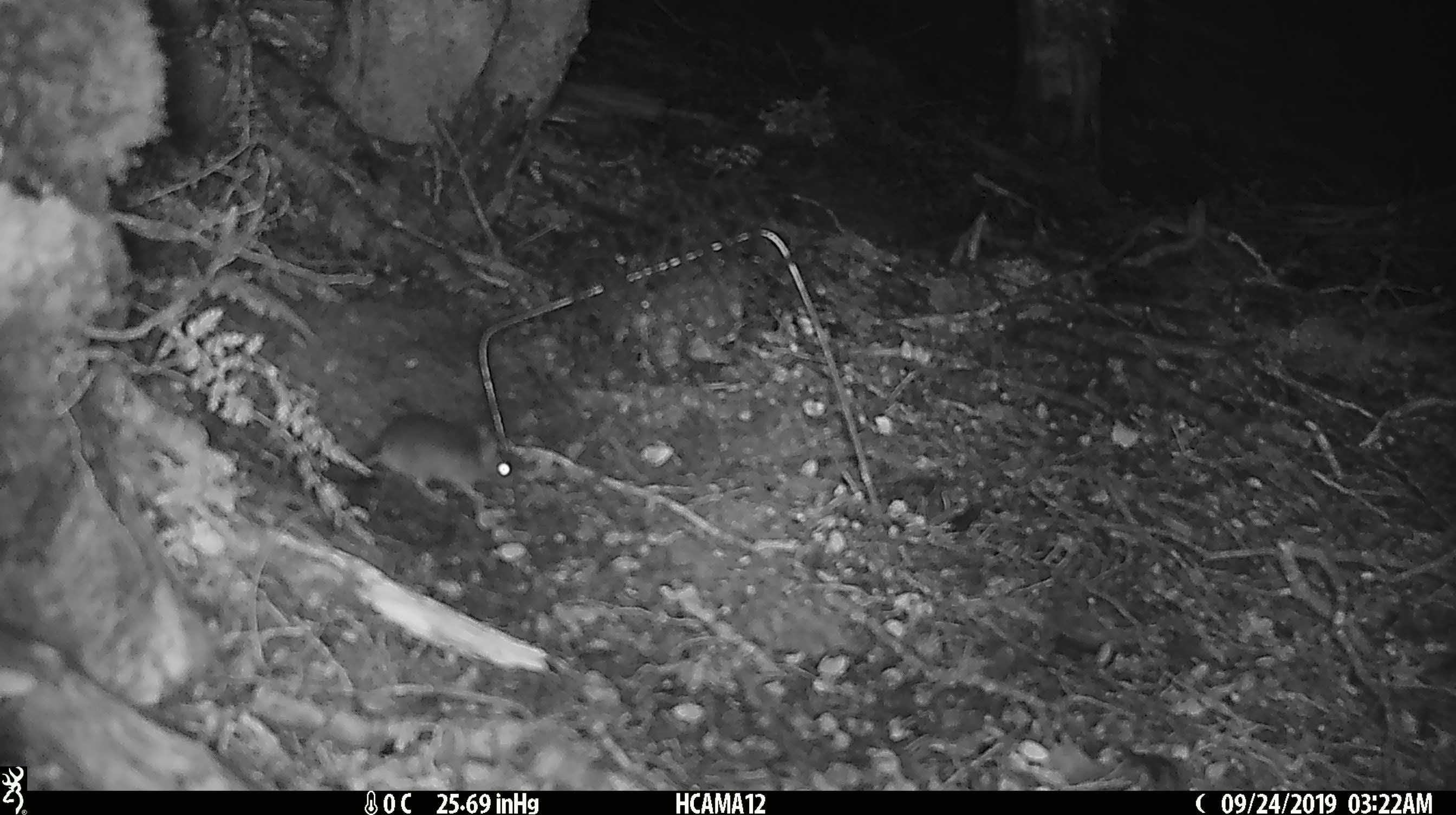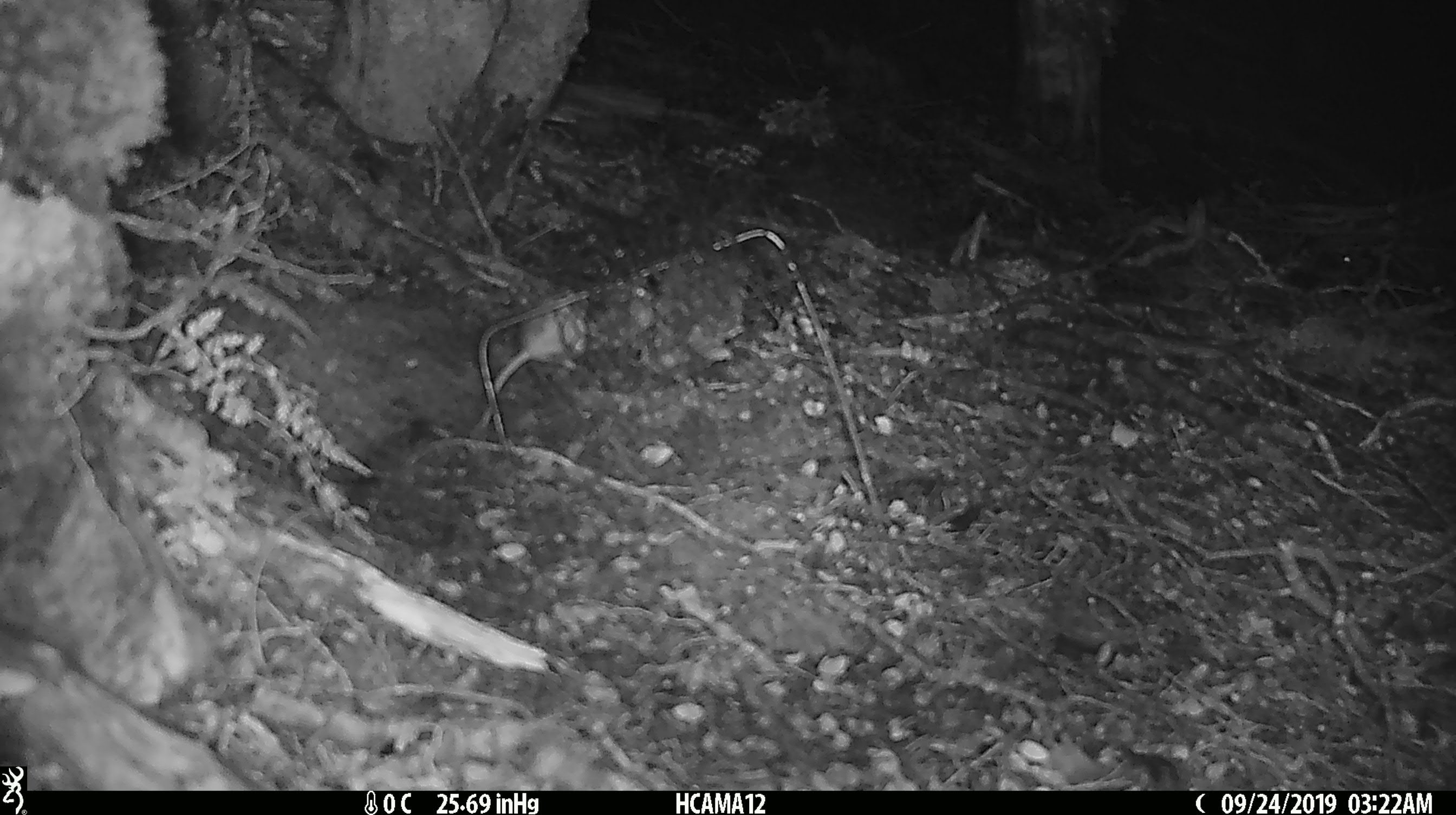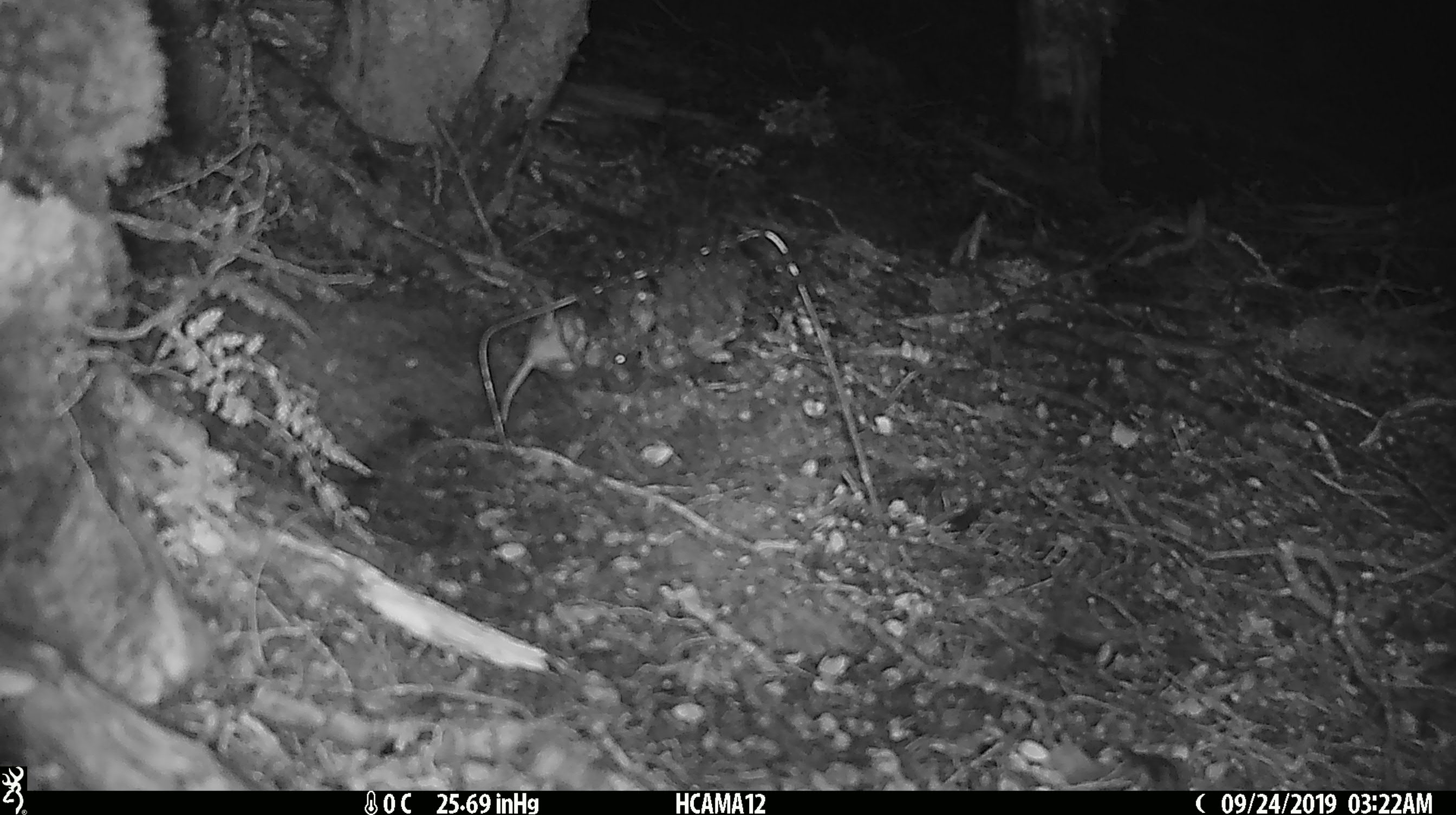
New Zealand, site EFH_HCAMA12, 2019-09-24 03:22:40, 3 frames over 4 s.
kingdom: Animalia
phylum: Chordata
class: Mammalia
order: Rodentia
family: Muridae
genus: Mus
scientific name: Mus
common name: mouse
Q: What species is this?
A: Mouse (Mus).